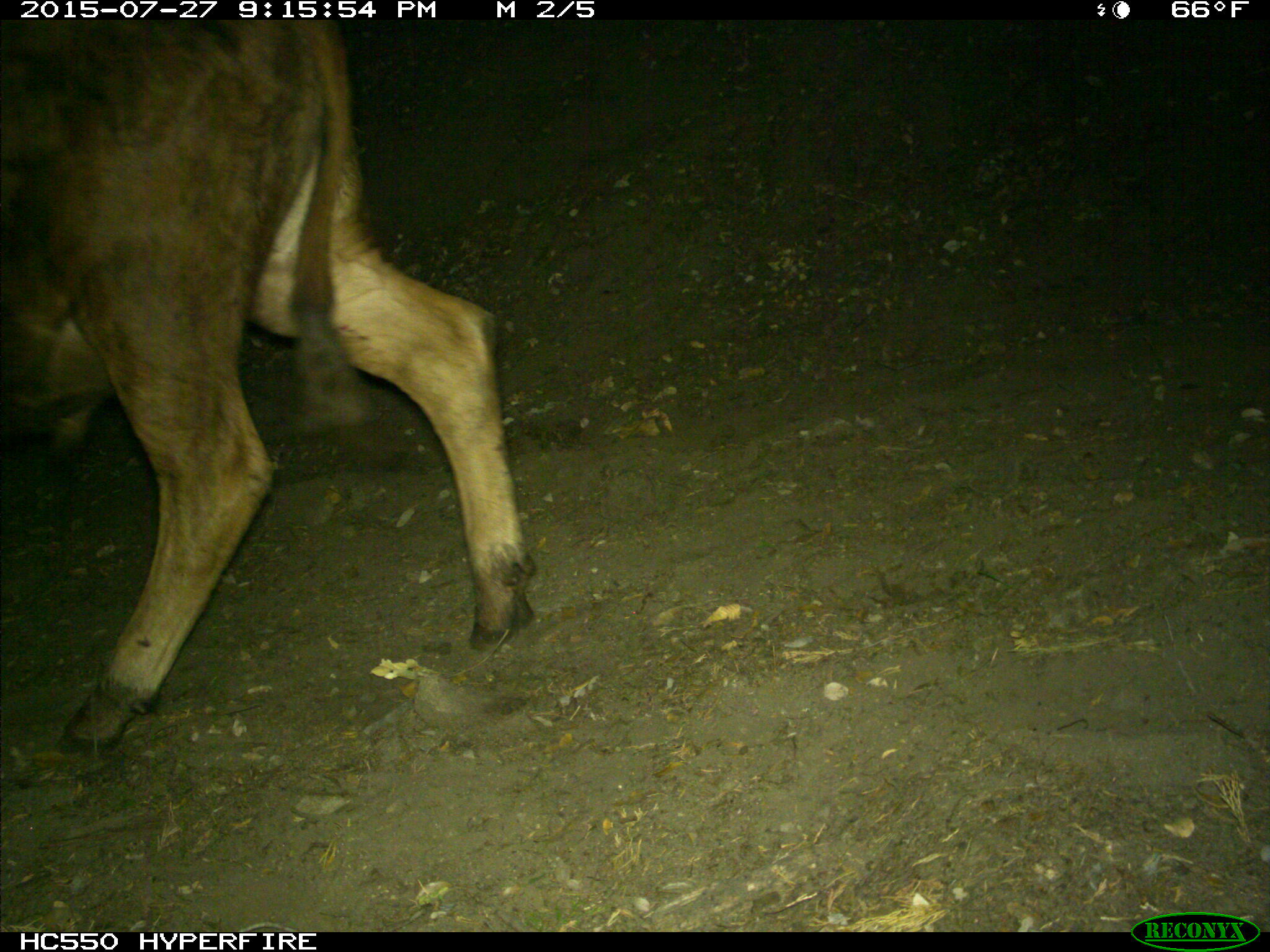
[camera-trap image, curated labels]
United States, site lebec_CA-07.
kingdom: Animalia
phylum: Chordata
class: Mammalia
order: Artiodactyla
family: Bovidae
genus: Bos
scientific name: Bos taurus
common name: domestic cow